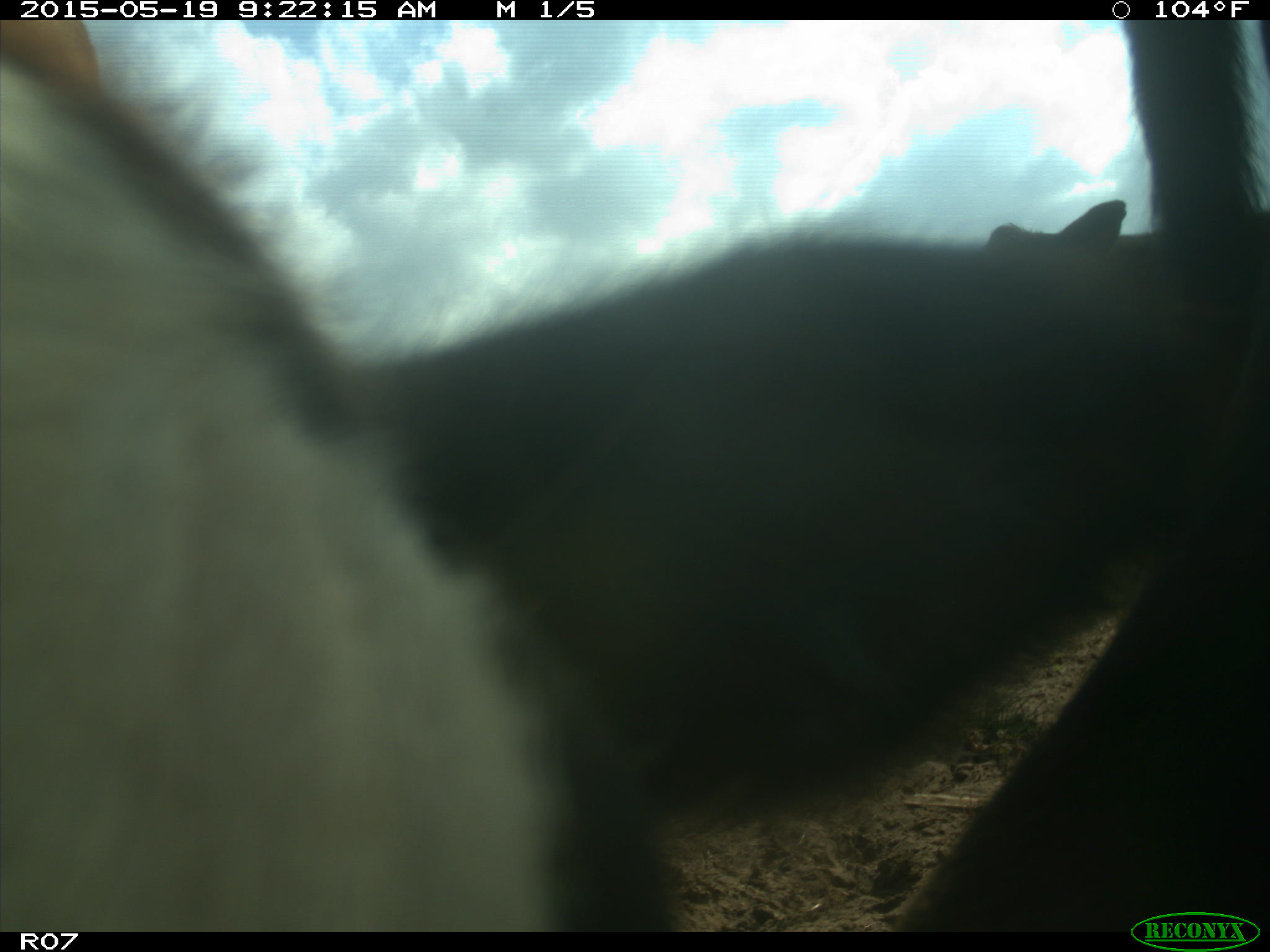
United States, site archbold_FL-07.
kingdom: Animalia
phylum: Chordata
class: Mammalia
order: Artiodactyla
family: Bovidae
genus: Bos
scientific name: Bos taurus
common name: domestic cow